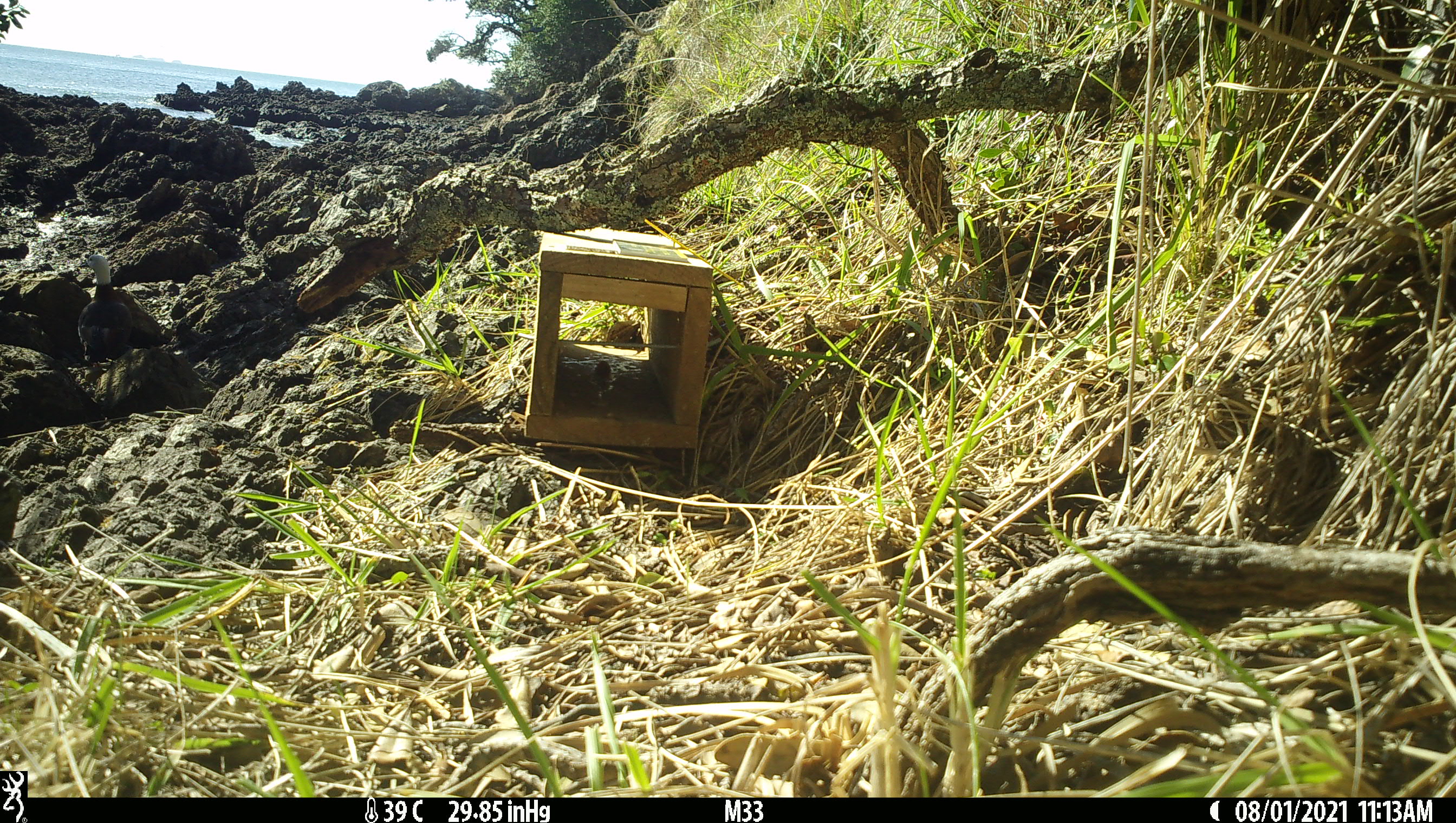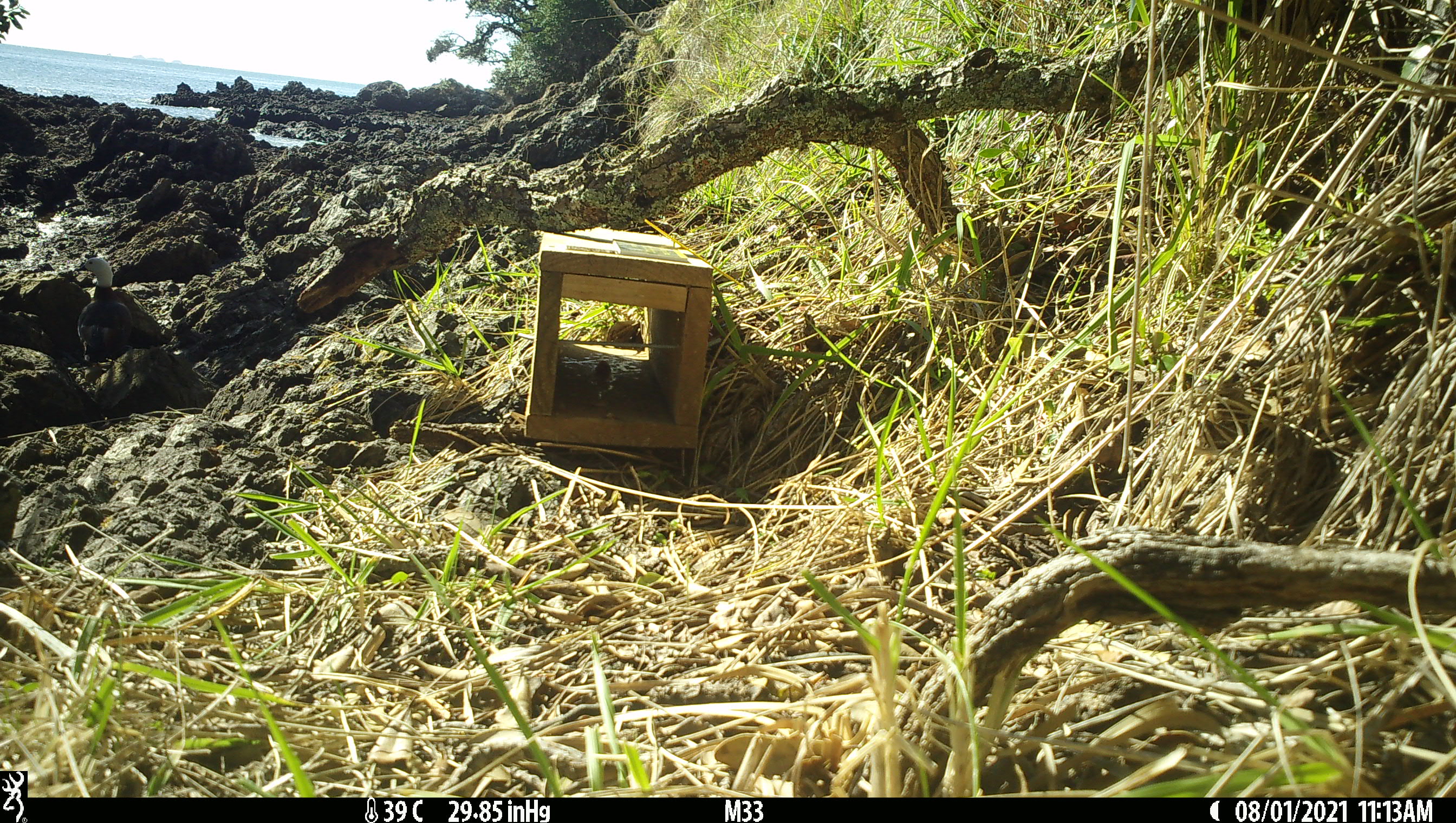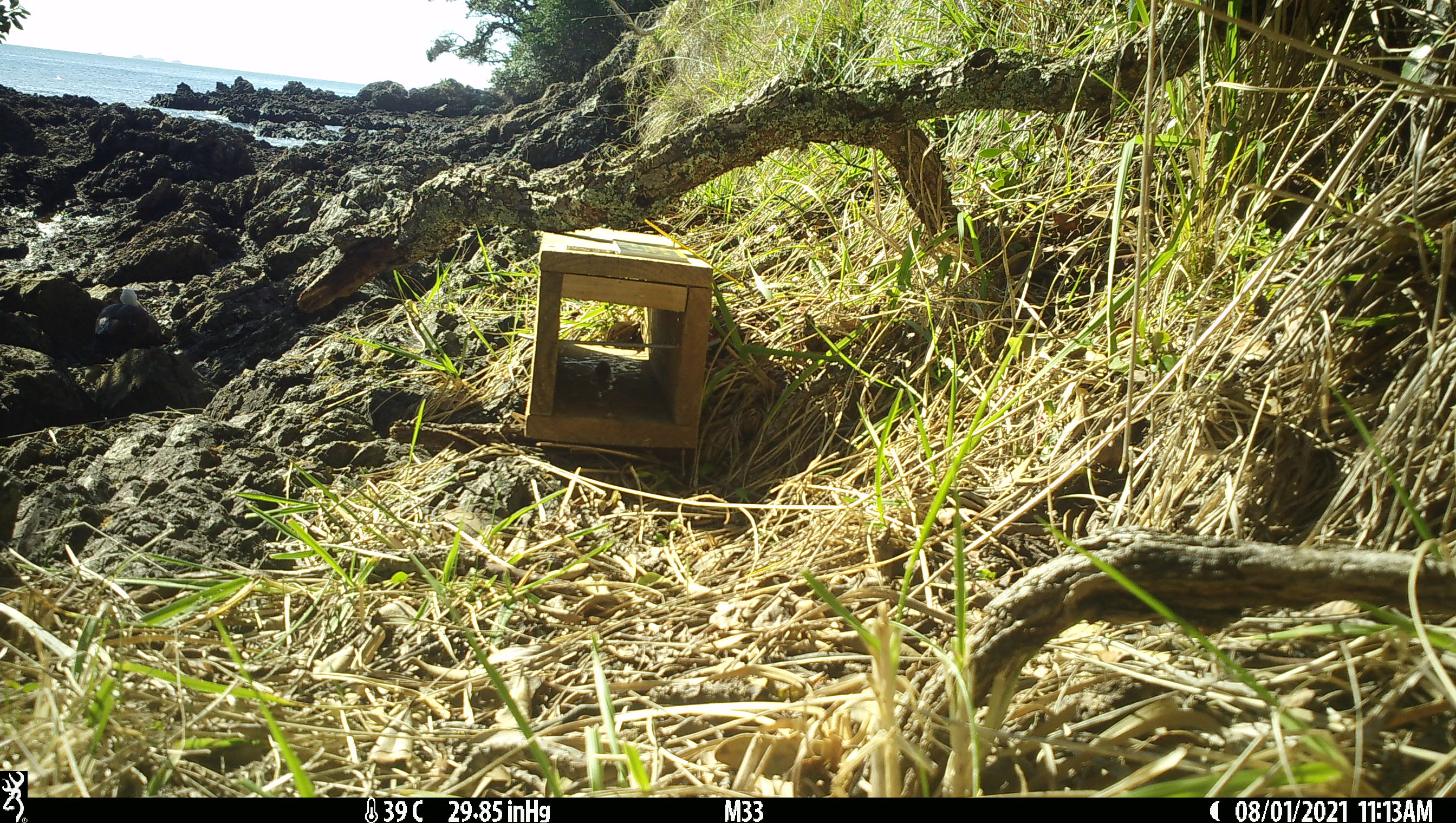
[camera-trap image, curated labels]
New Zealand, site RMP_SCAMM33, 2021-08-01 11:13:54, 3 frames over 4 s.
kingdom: Animalia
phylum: Chordata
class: Aves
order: Anseriformes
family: Anatidae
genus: Tadorna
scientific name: Tadorna variegata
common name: paradise shelduck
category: paradise duck